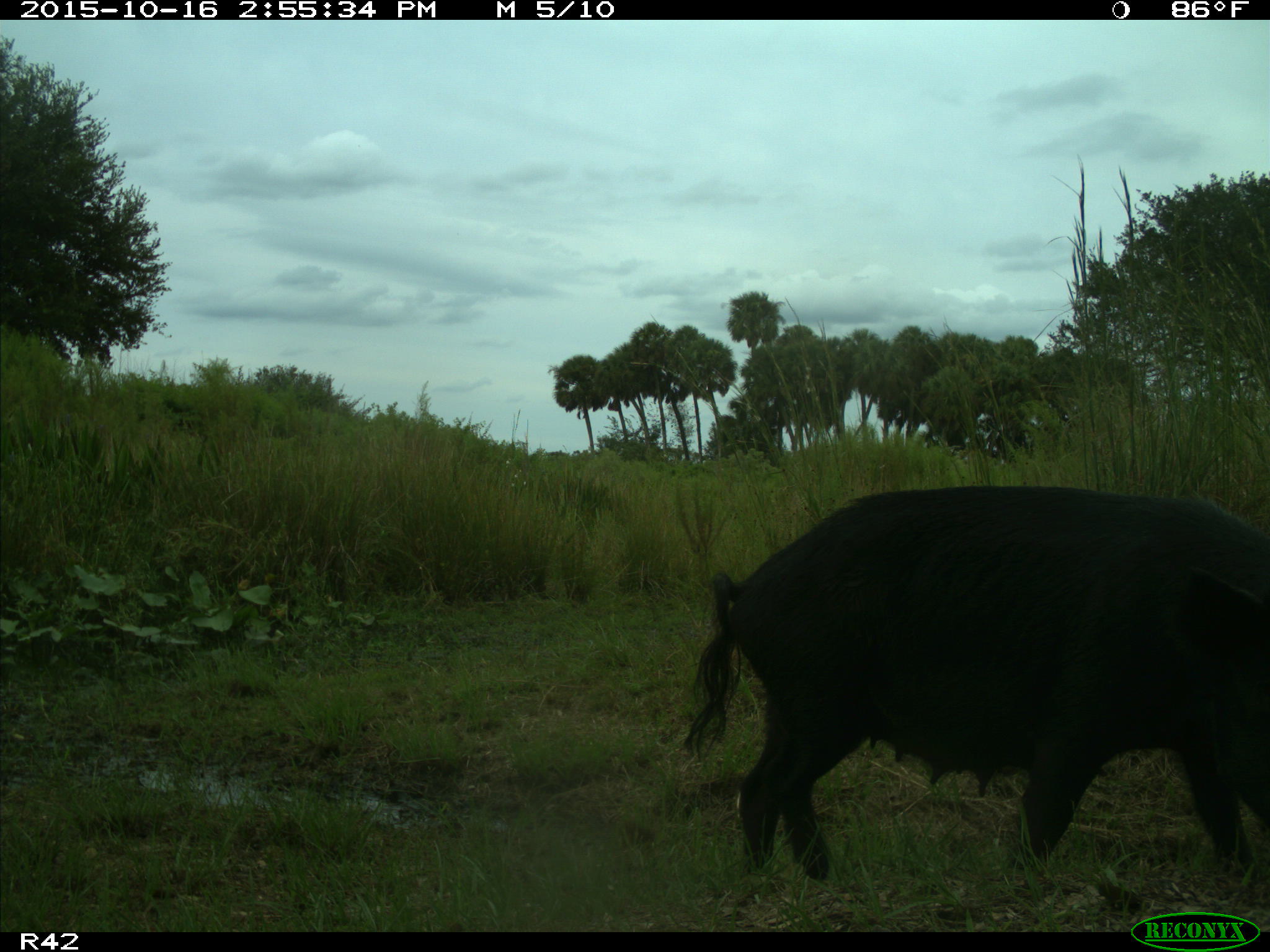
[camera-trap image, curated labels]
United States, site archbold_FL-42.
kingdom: Animalia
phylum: Chordata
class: Mammalia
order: Artiodactyla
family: Suidae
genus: Sus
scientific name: Sus scrofa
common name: wild boar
Sus scrofa (wild boar).